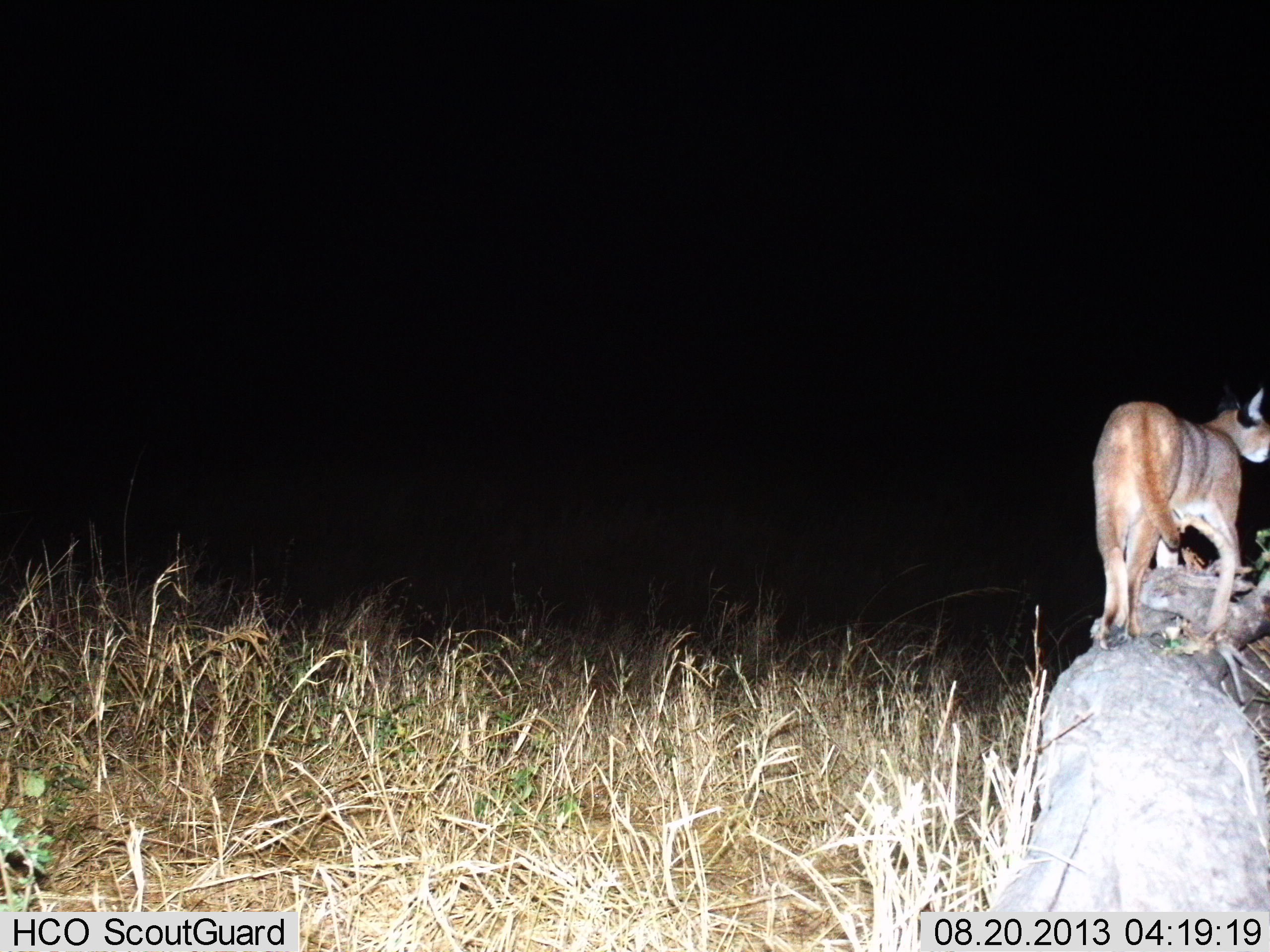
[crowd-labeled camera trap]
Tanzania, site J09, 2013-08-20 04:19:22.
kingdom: Animalia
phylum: Chordata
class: Mammalia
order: Carnivora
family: Felidae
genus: Caracal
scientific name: Caracal caracal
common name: caracal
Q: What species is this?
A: Caracal (Caracal caracal).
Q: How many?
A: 1.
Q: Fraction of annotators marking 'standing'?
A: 48%.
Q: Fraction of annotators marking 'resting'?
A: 0%.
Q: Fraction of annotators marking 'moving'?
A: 52%.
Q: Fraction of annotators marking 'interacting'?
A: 5%.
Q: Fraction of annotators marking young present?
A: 0%.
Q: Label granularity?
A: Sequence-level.